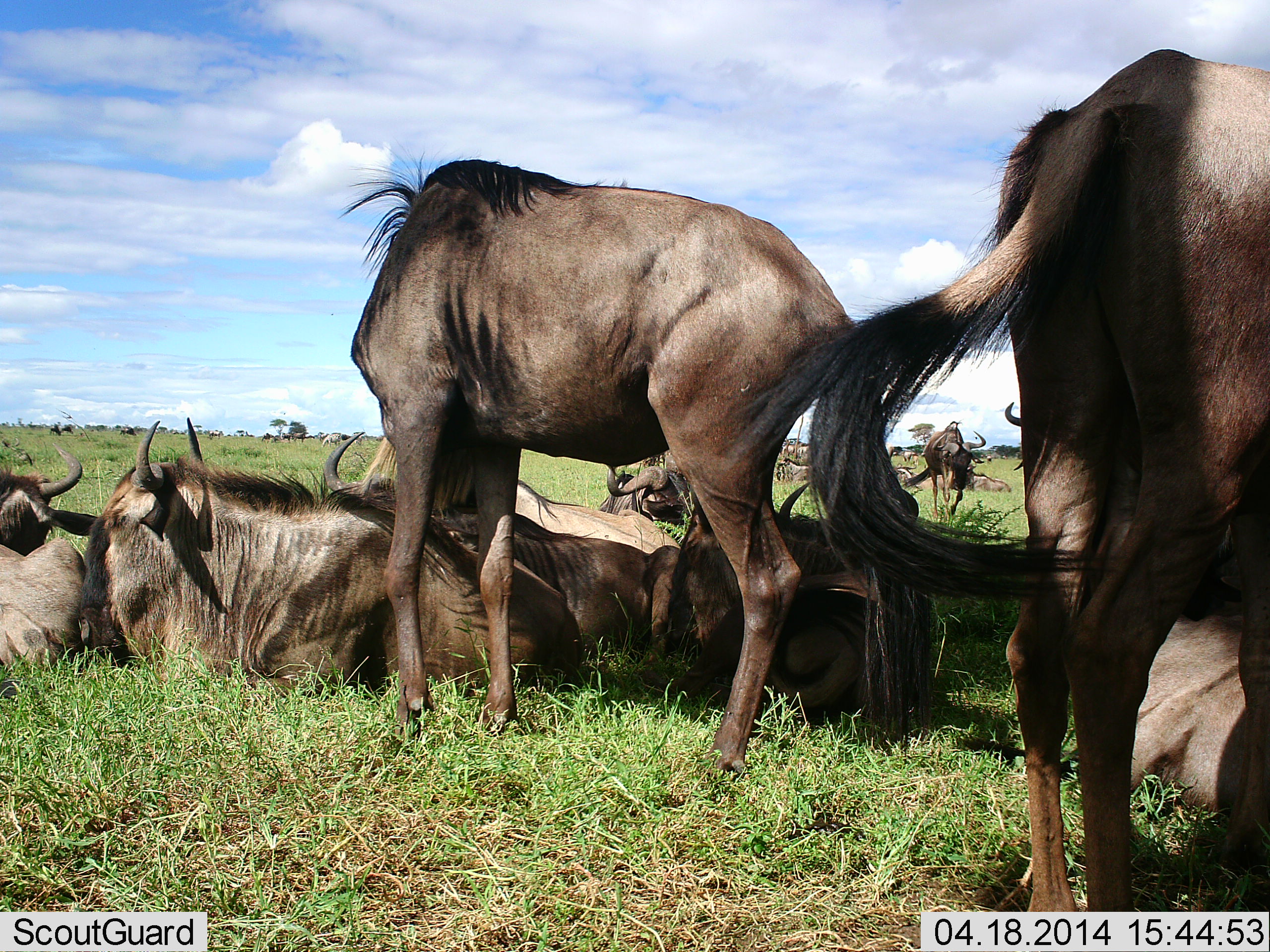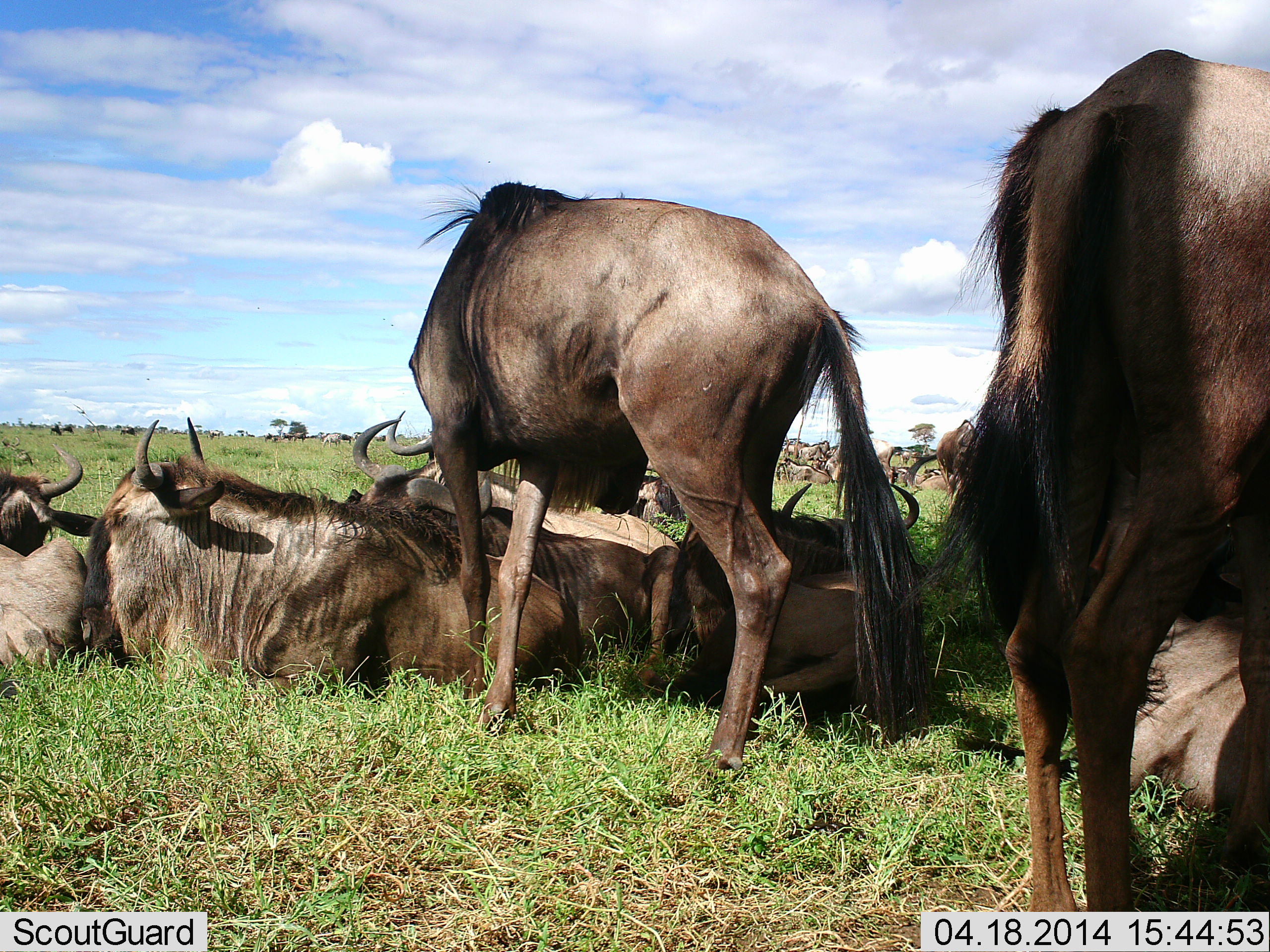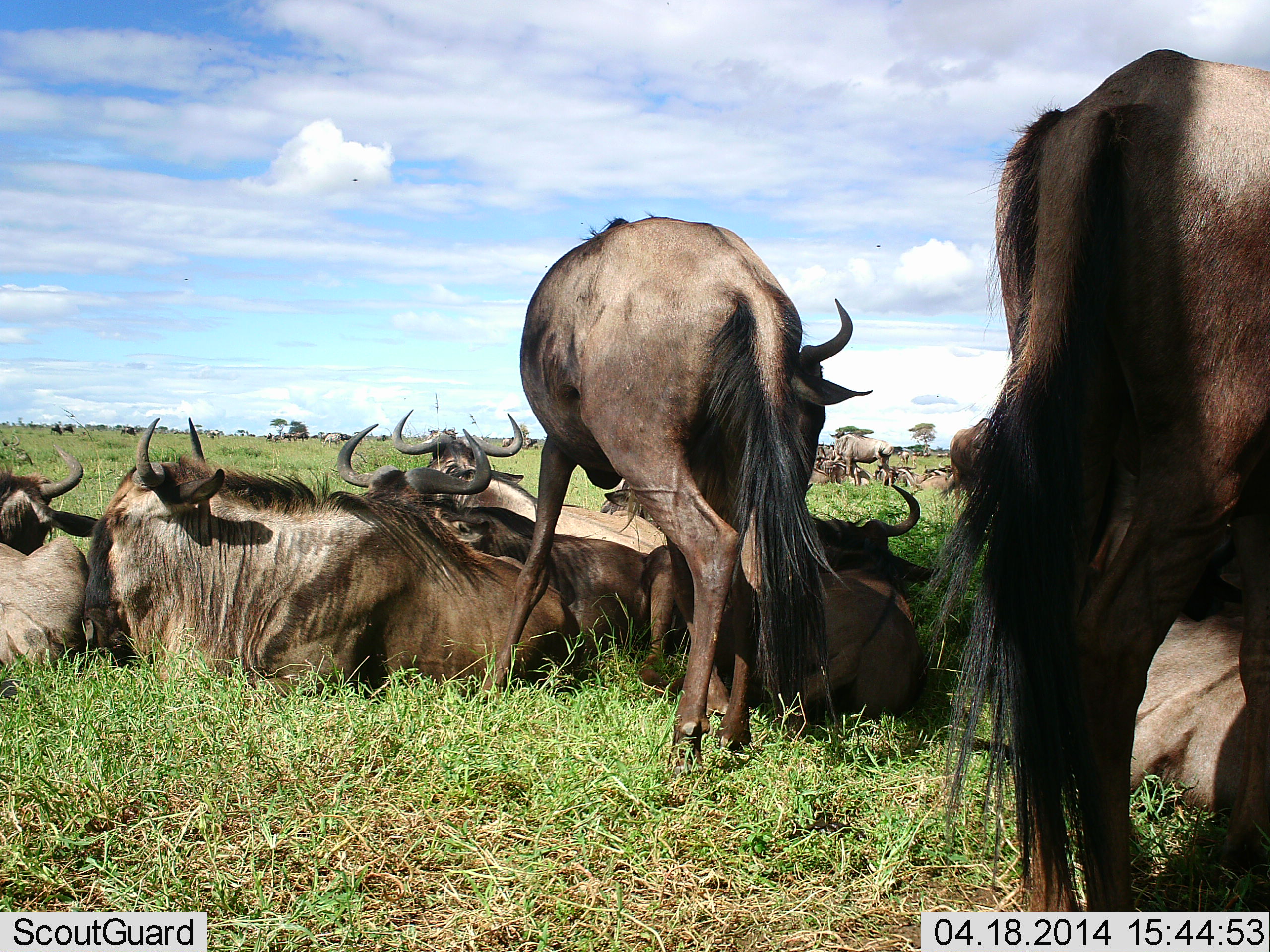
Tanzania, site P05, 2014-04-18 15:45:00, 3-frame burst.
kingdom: Animalia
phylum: Chordata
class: Mammalia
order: Artiodactyla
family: Bovidae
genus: Connochaetes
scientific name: Connochaetes taurinus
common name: blue wildebeest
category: wildebeest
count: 11-50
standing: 40%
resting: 100%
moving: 10%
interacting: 0%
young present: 0%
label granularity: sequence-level